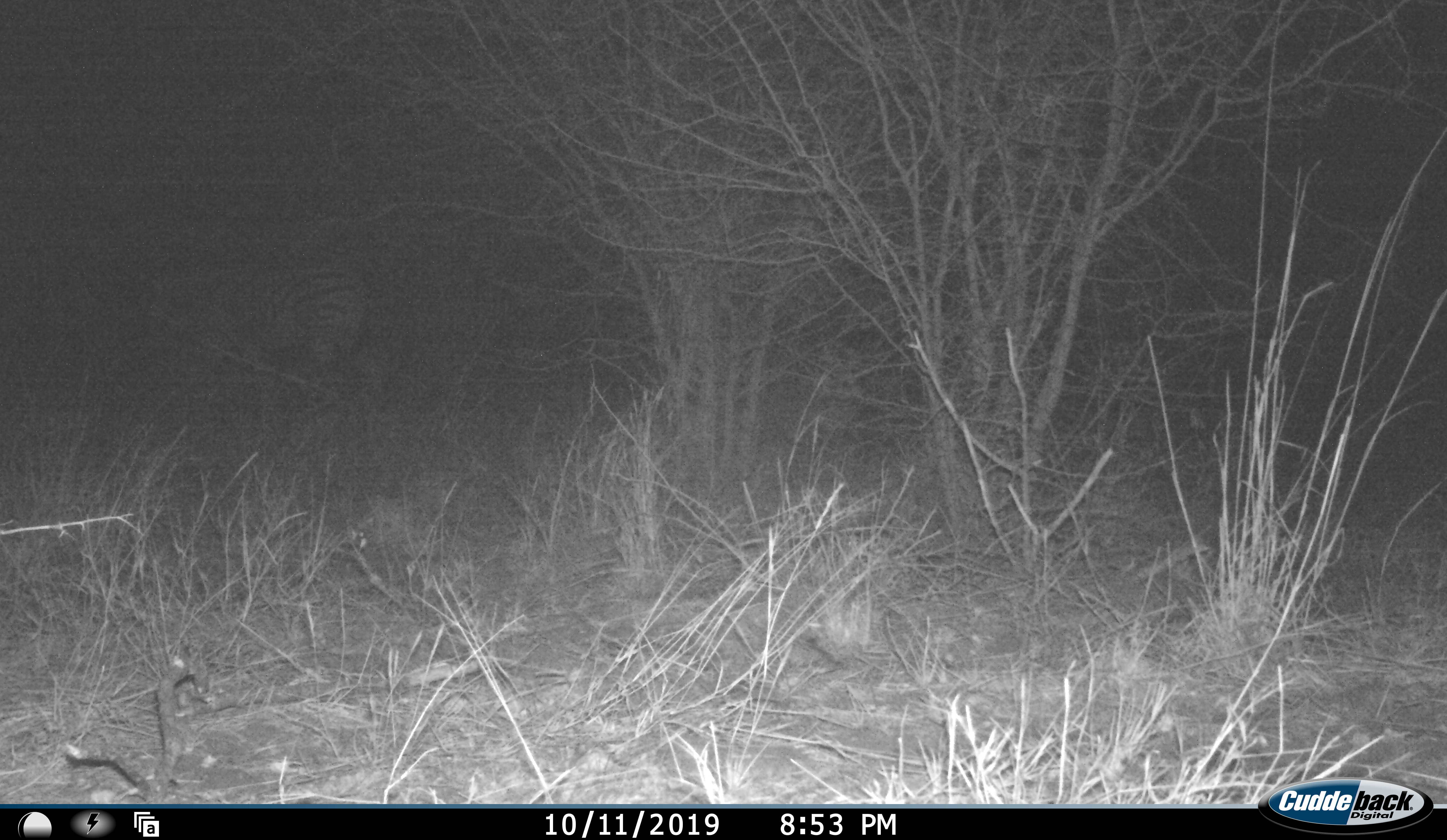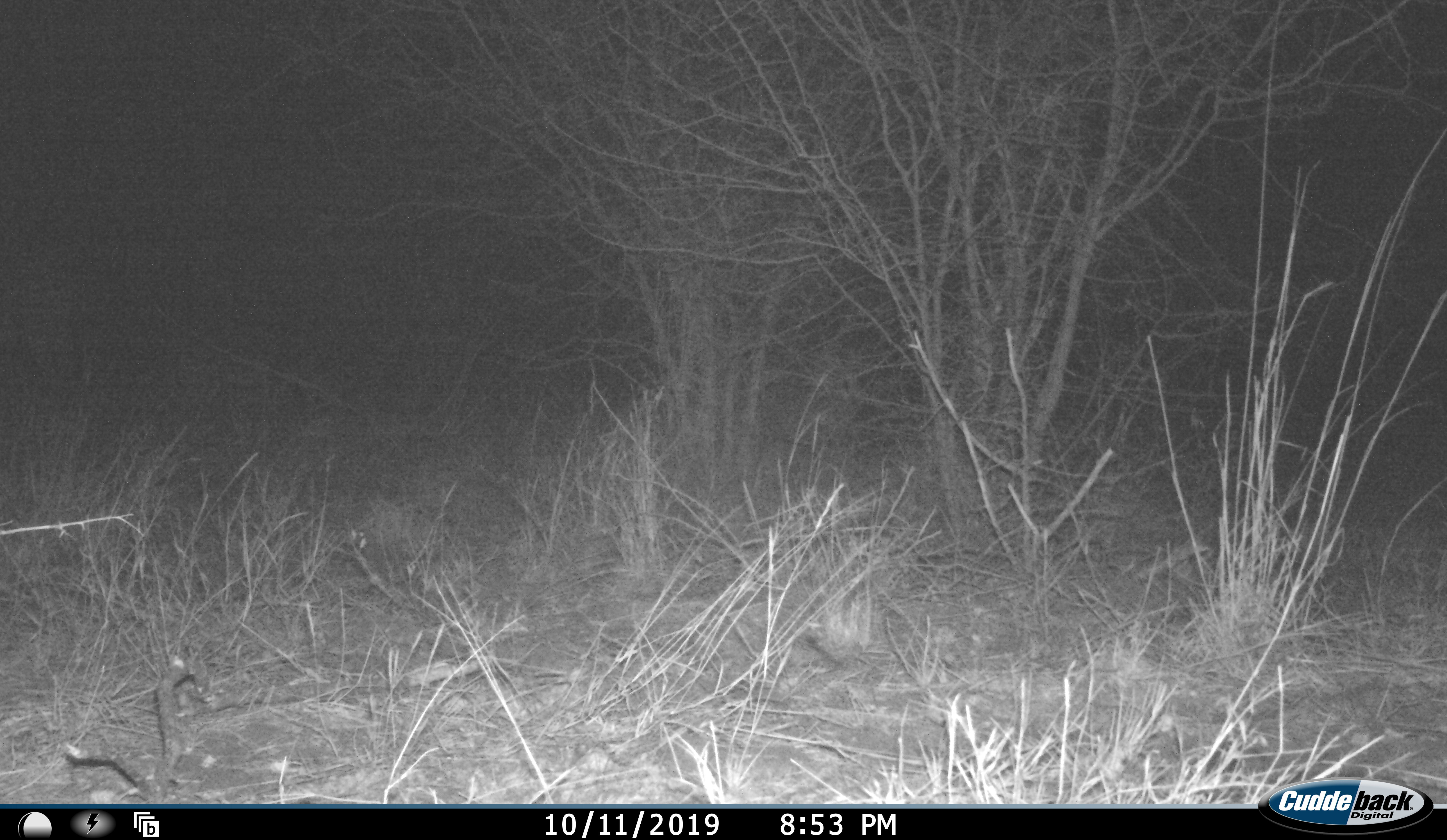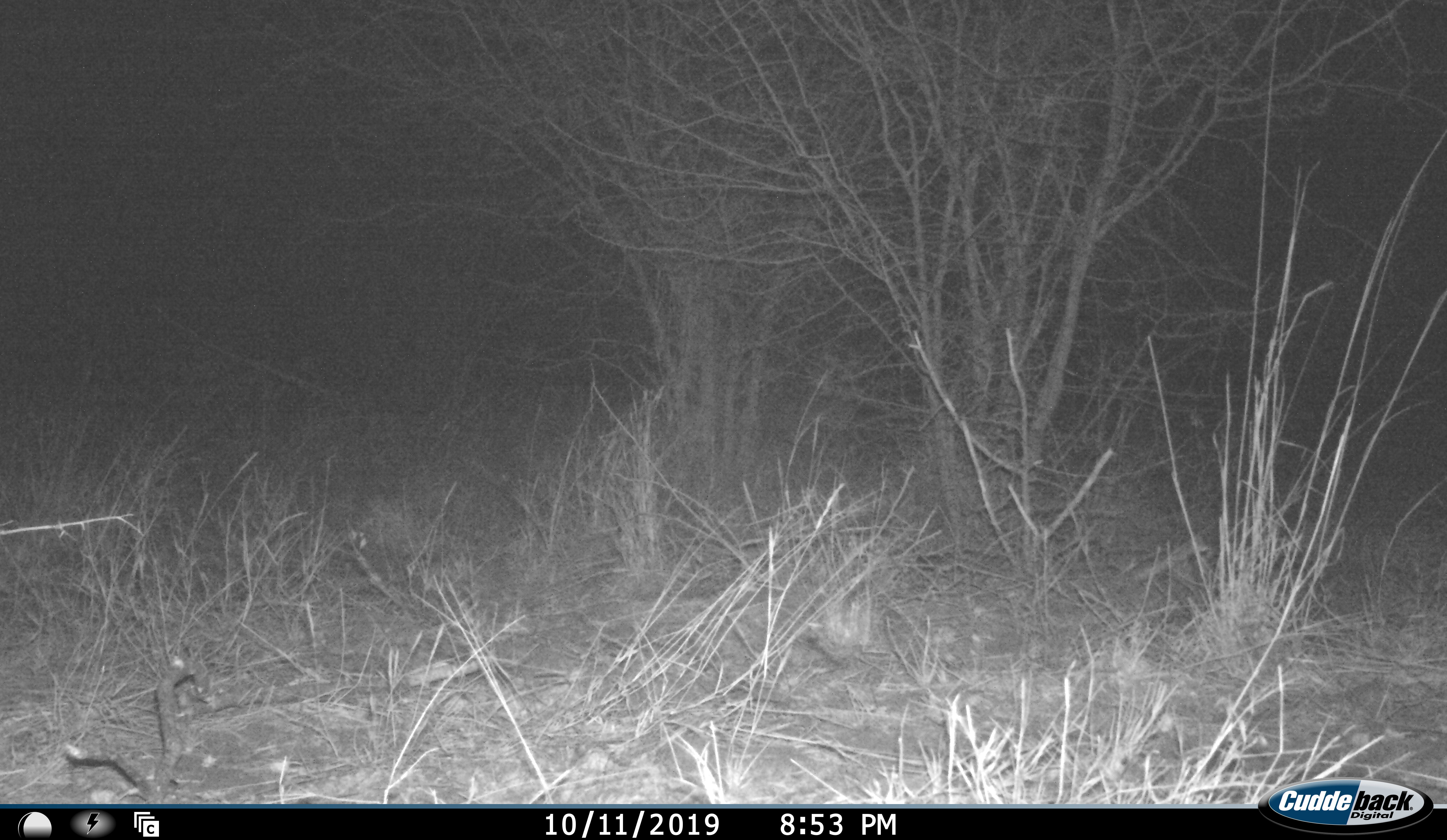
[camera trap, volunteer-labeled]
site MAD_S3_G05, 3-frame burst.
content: unidentified animal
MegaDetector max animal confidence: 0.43